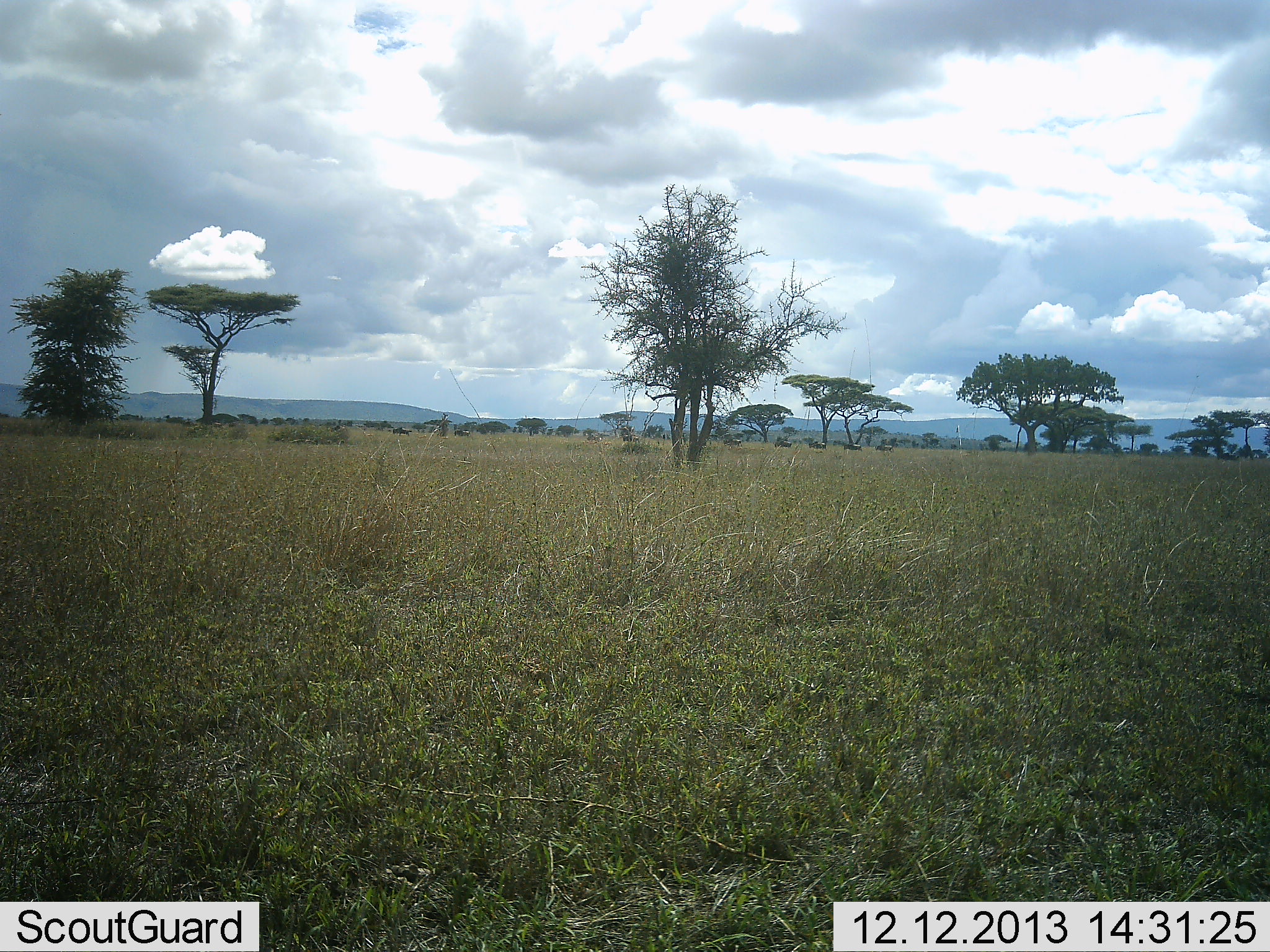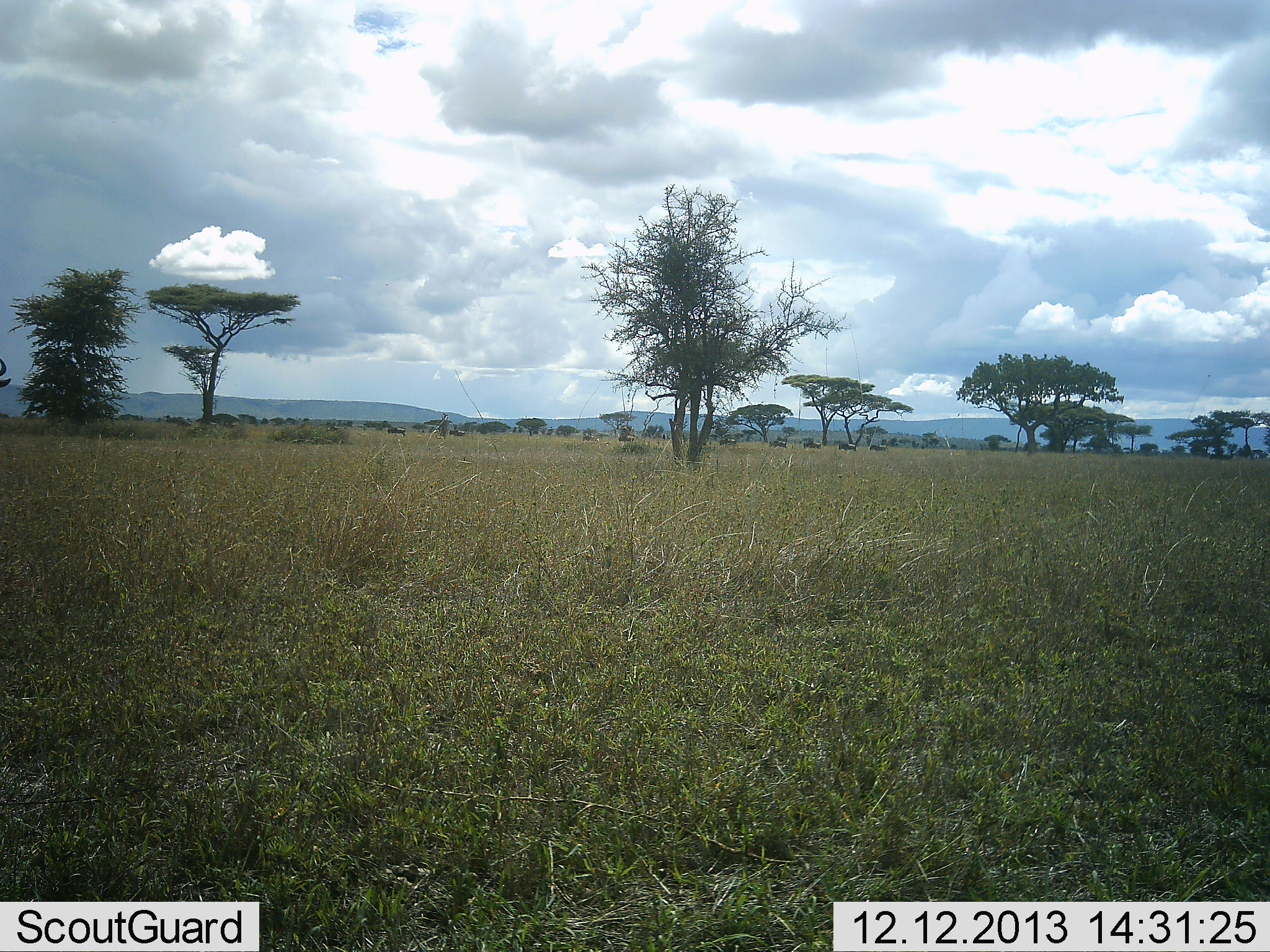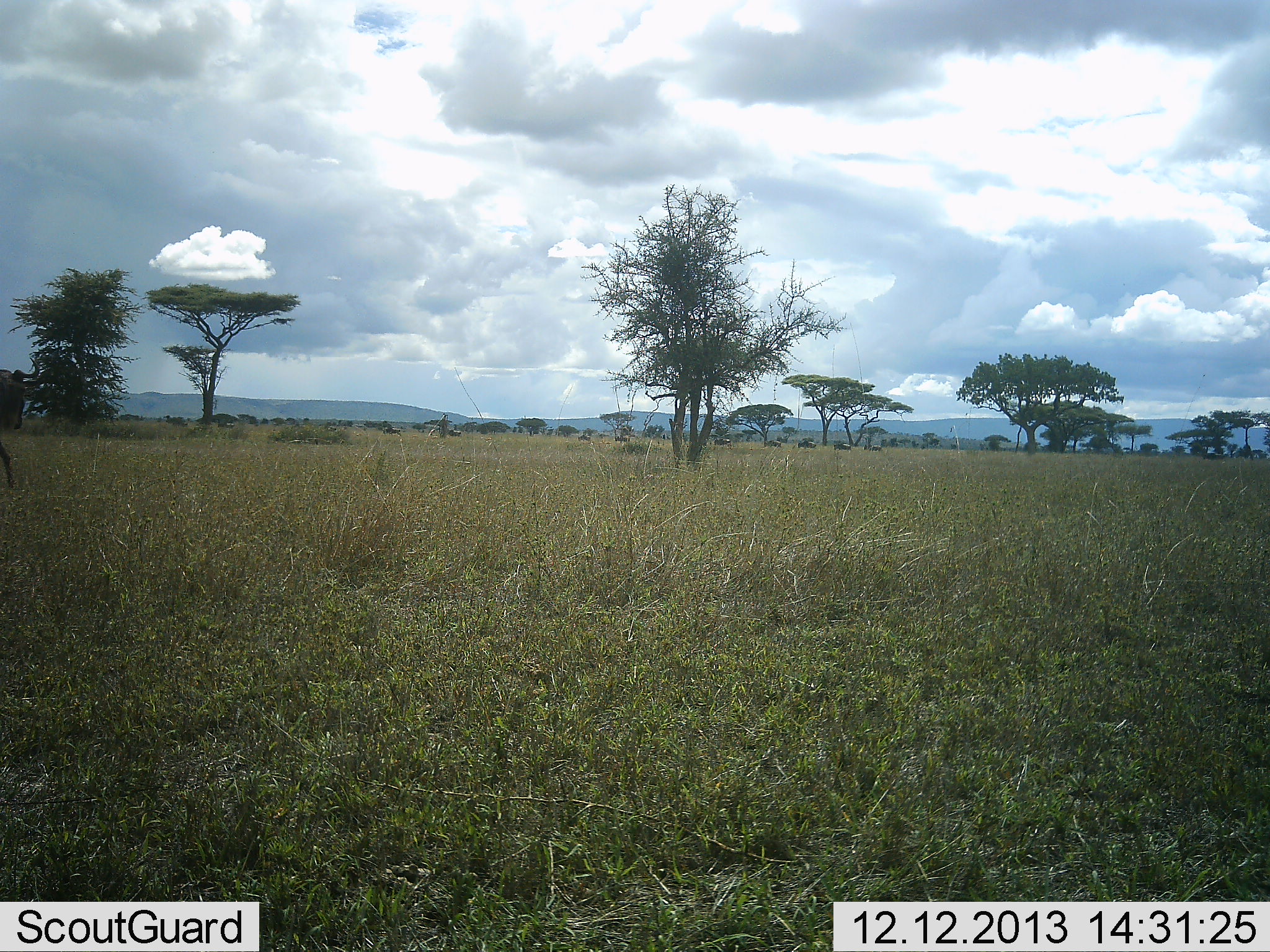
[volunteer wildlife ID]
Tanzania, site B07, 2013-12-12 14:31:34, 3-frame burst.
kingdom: Animalia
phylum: Chordata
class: Mammalia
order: Artiodactyla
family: Bovidae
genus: Connochaetes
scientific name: Connochaetes taurinus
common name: blue wildebeest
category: wildebeest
Wildebeest (blue wildebeest) (Connochaetes taurinus), count 11-50. Behavior (volunteer vote fractions): standing 10%, resting 0%, moving 80%, interacting 0%. Young present (vote fraction): 0%. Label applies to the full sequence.